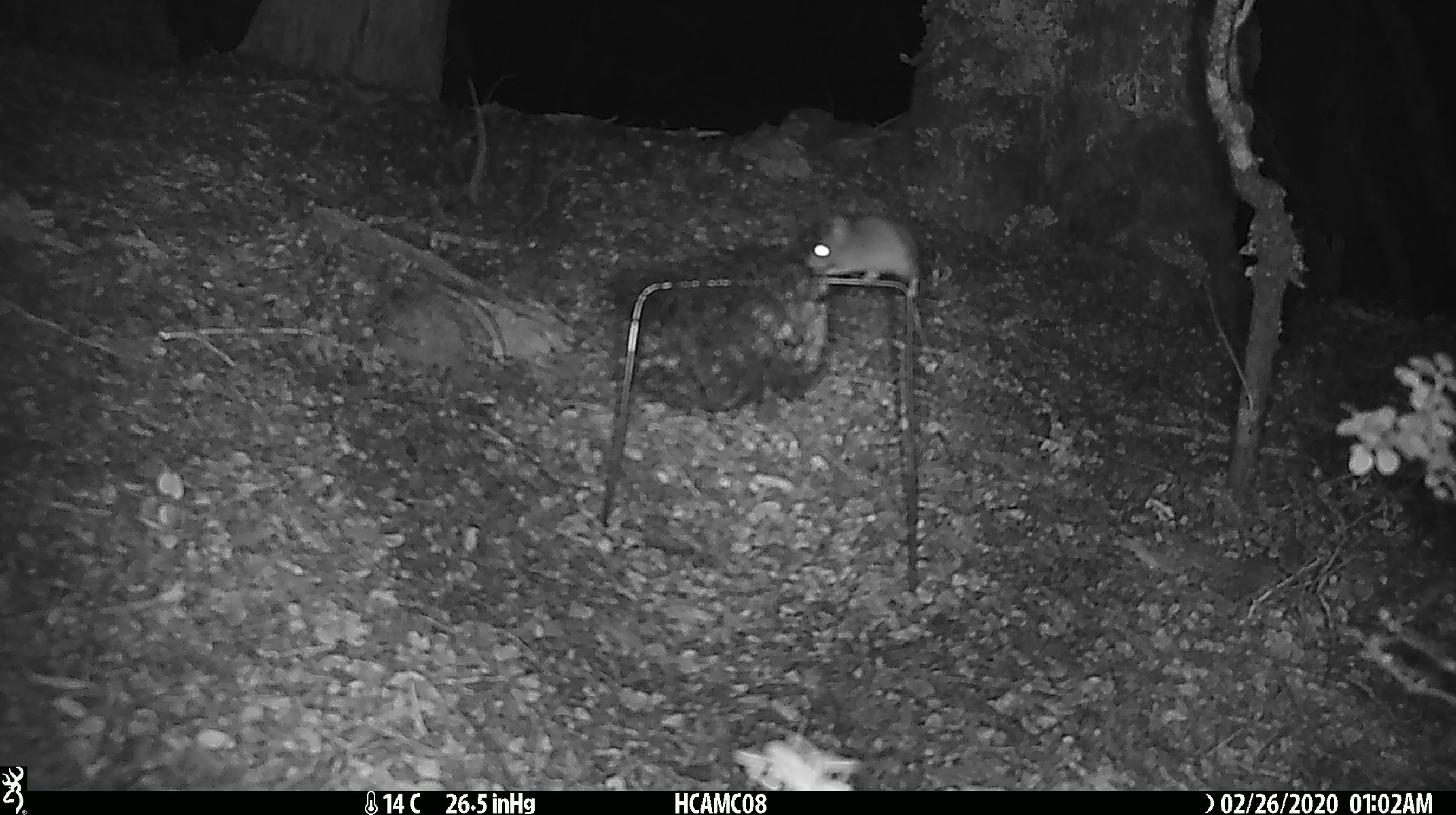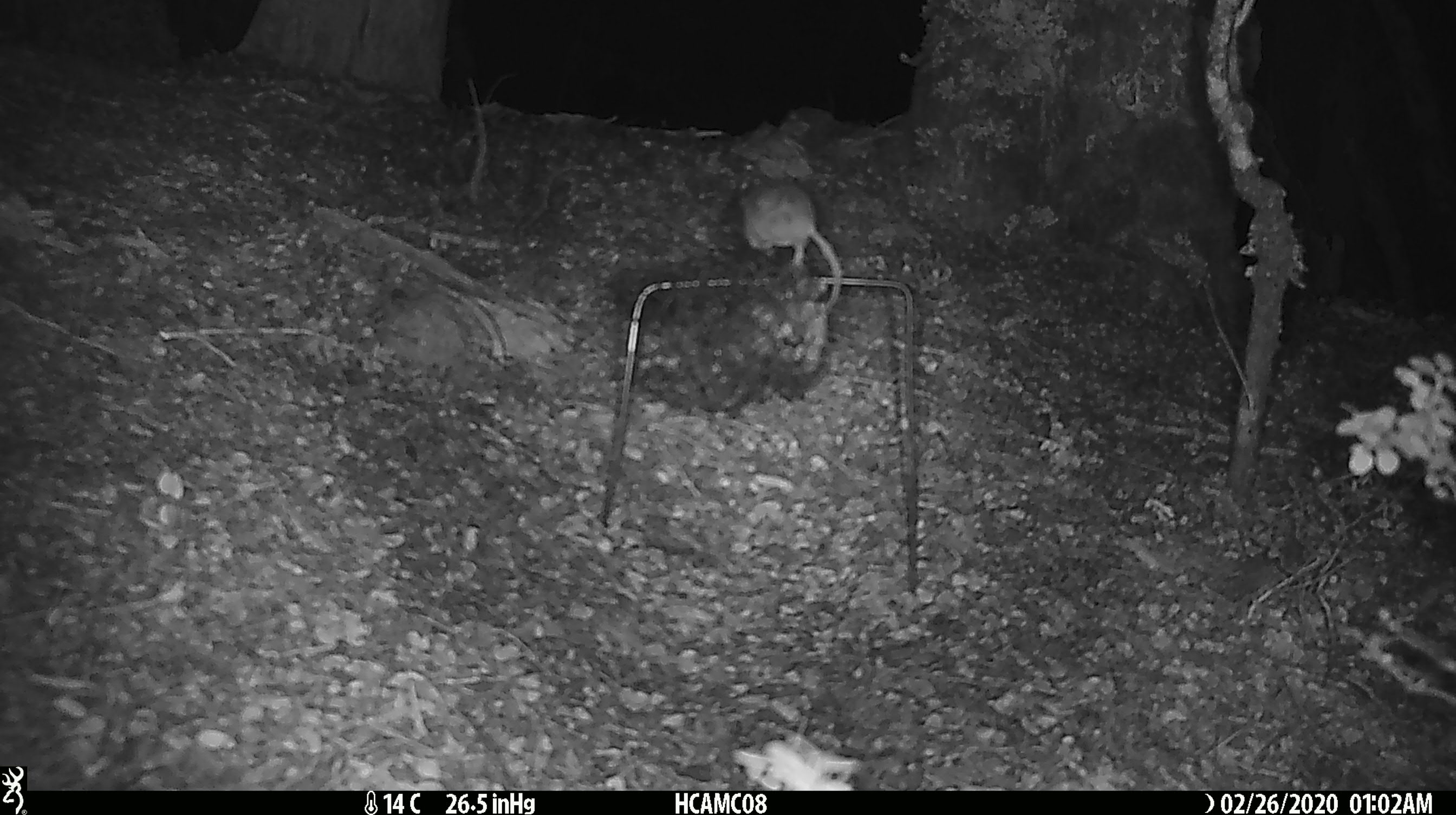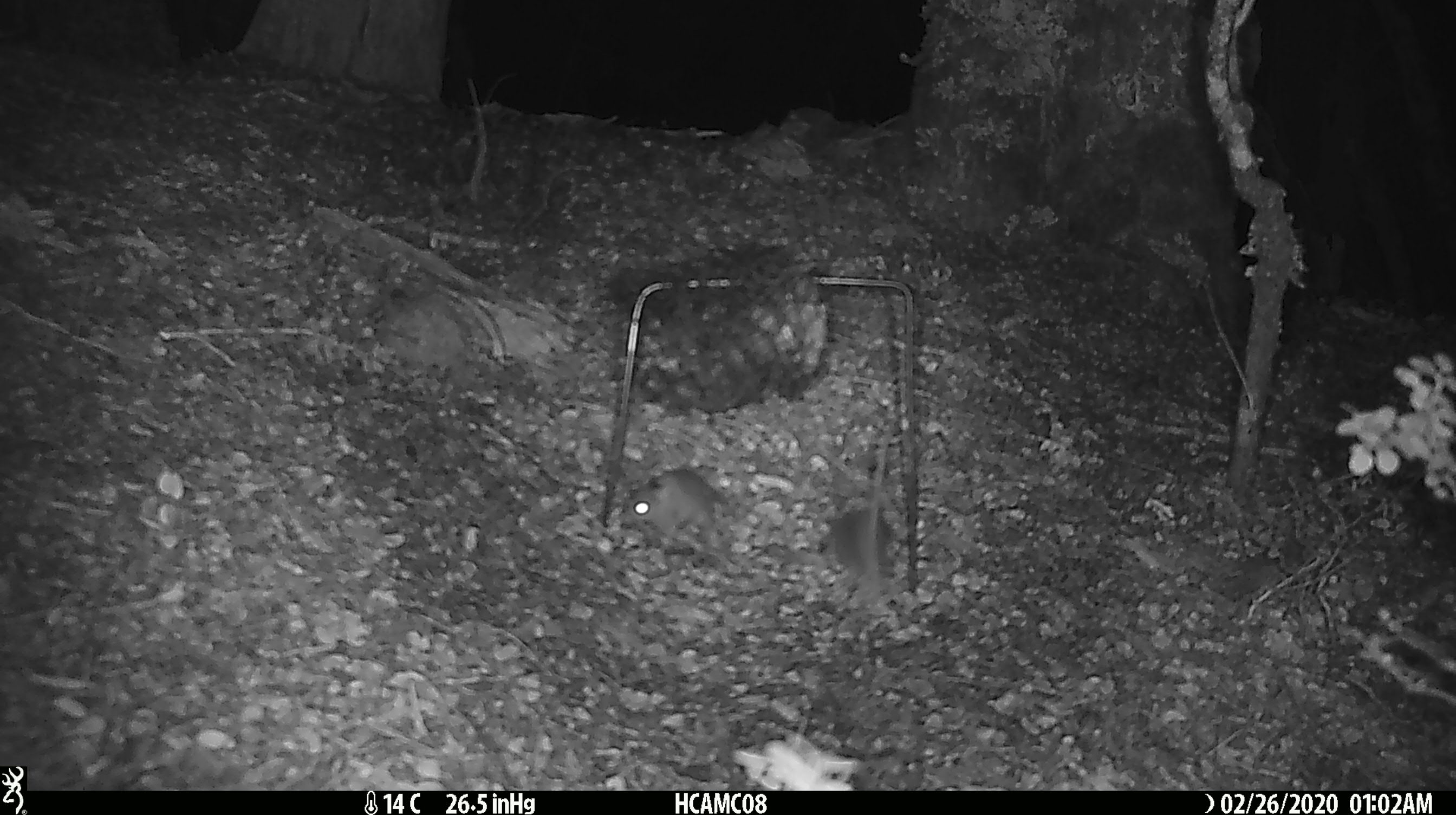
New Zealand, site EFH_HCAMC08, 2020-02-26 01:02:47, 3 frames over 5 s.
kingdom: Animalia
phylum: Chordata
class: Mammalia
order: Rodentia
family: Muridae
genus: Mus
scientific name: Mus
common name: mouse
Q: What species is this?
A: Mouse (Mus).